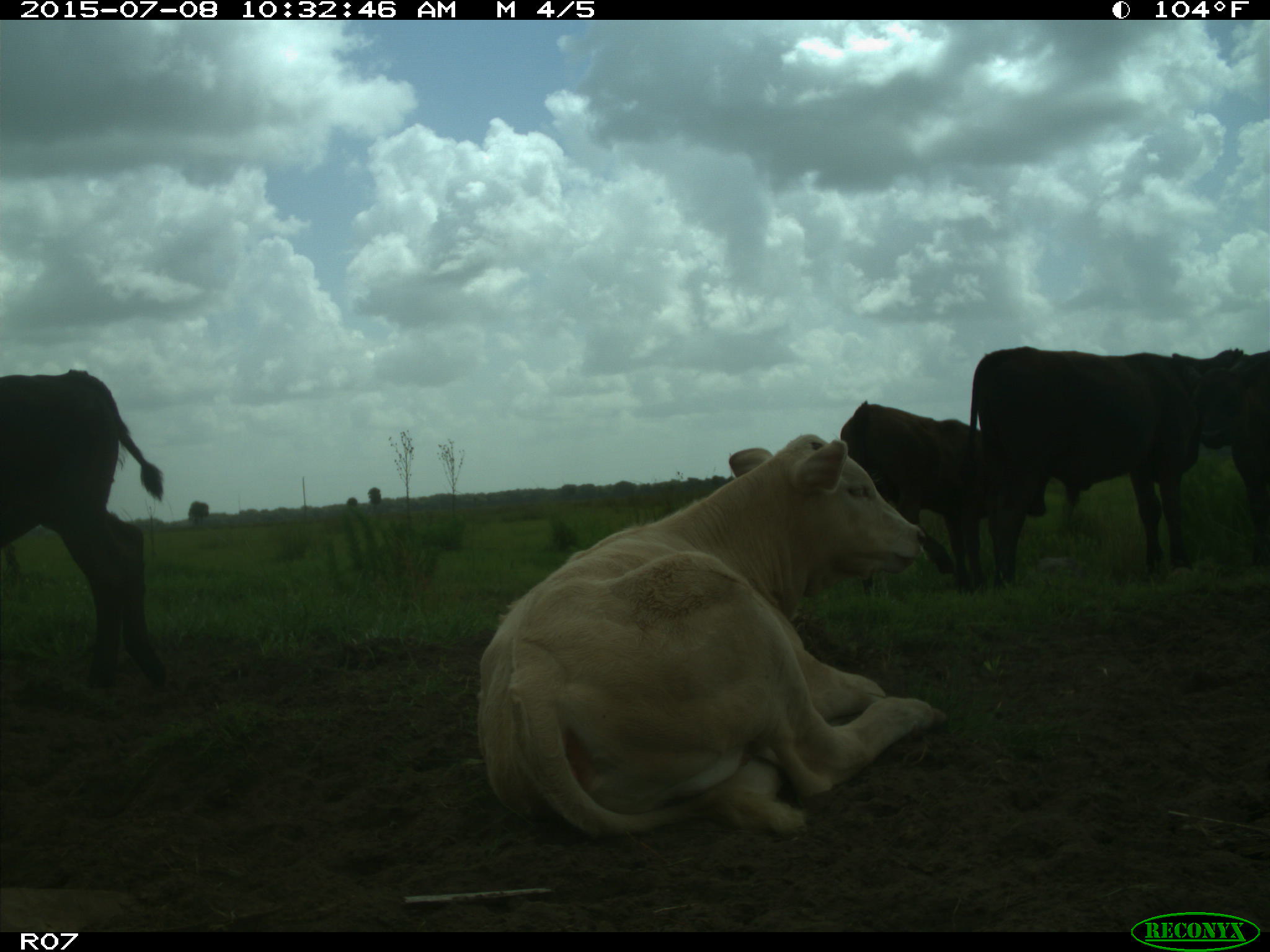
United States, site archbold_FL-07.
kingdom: Animalia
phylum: Chordata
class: Mammalia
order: Artiodactyla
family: Bovidae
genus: Bos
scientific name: Bos taurus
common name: domestic cow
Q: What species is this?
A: Bos taurus (domestic cow).